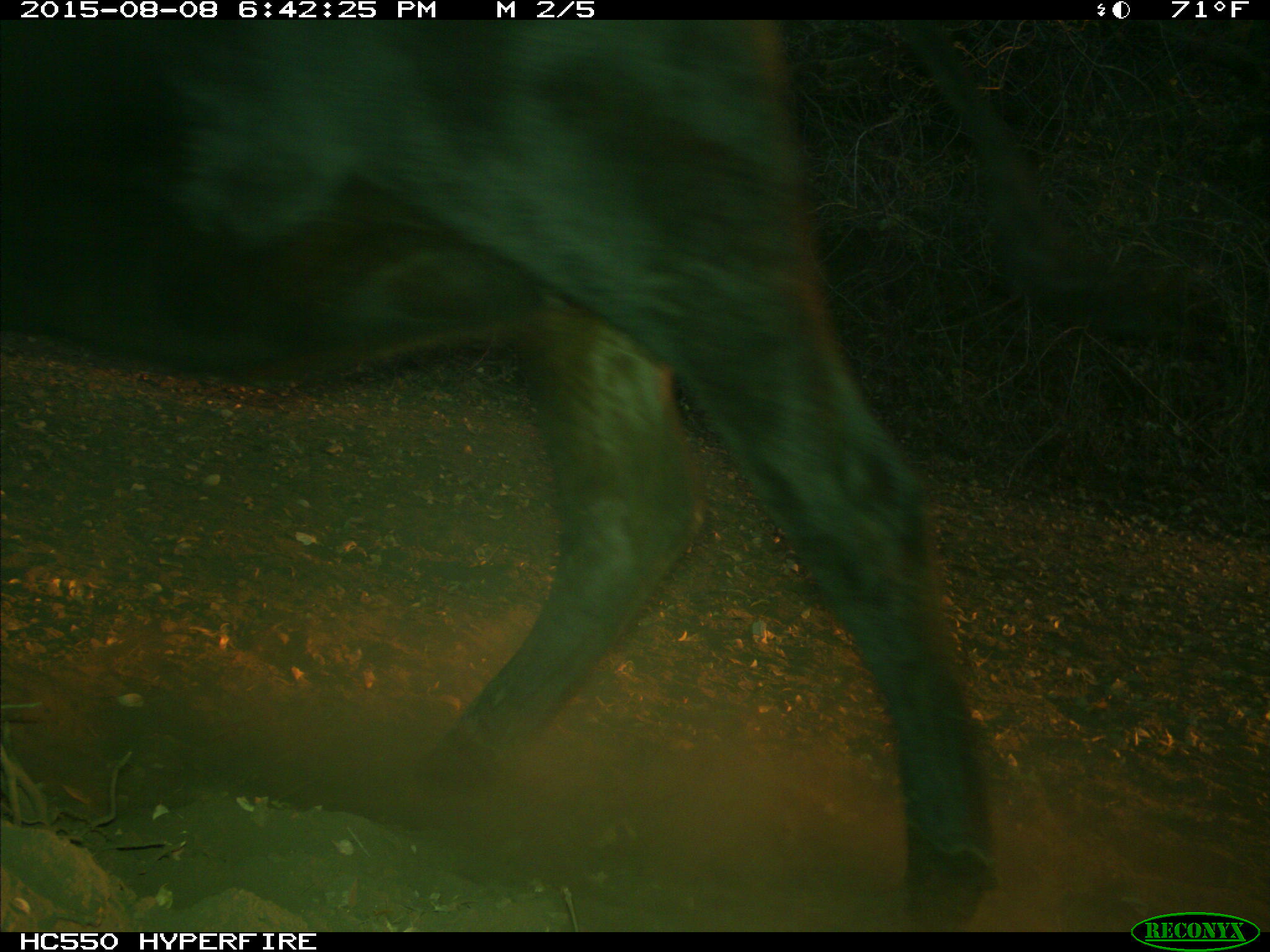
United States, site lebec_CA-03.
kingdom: Animalia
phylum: Chordata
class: Mammalia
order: Artiodactyla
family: Bovidae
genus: Bos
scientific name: Bos taurus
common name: domestic cow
Bos taurus (domestic cow).